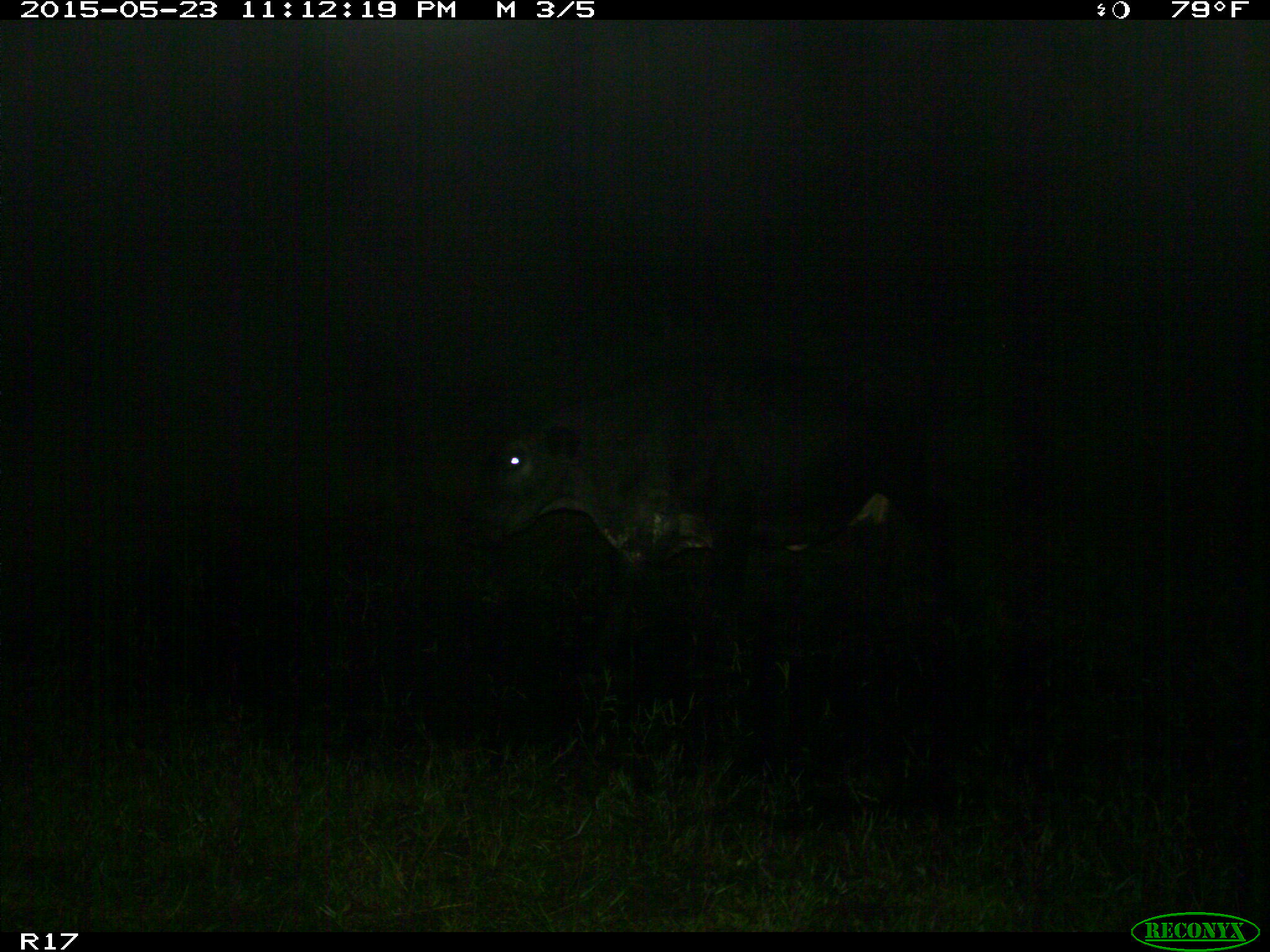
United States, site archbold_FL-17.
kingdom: Animalia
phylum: Chordata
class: Mammalia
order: Artiodactyla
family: Bovidae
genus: Bos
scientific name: Bos taurus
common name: domestic cow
Bos taurus (domestic cow).